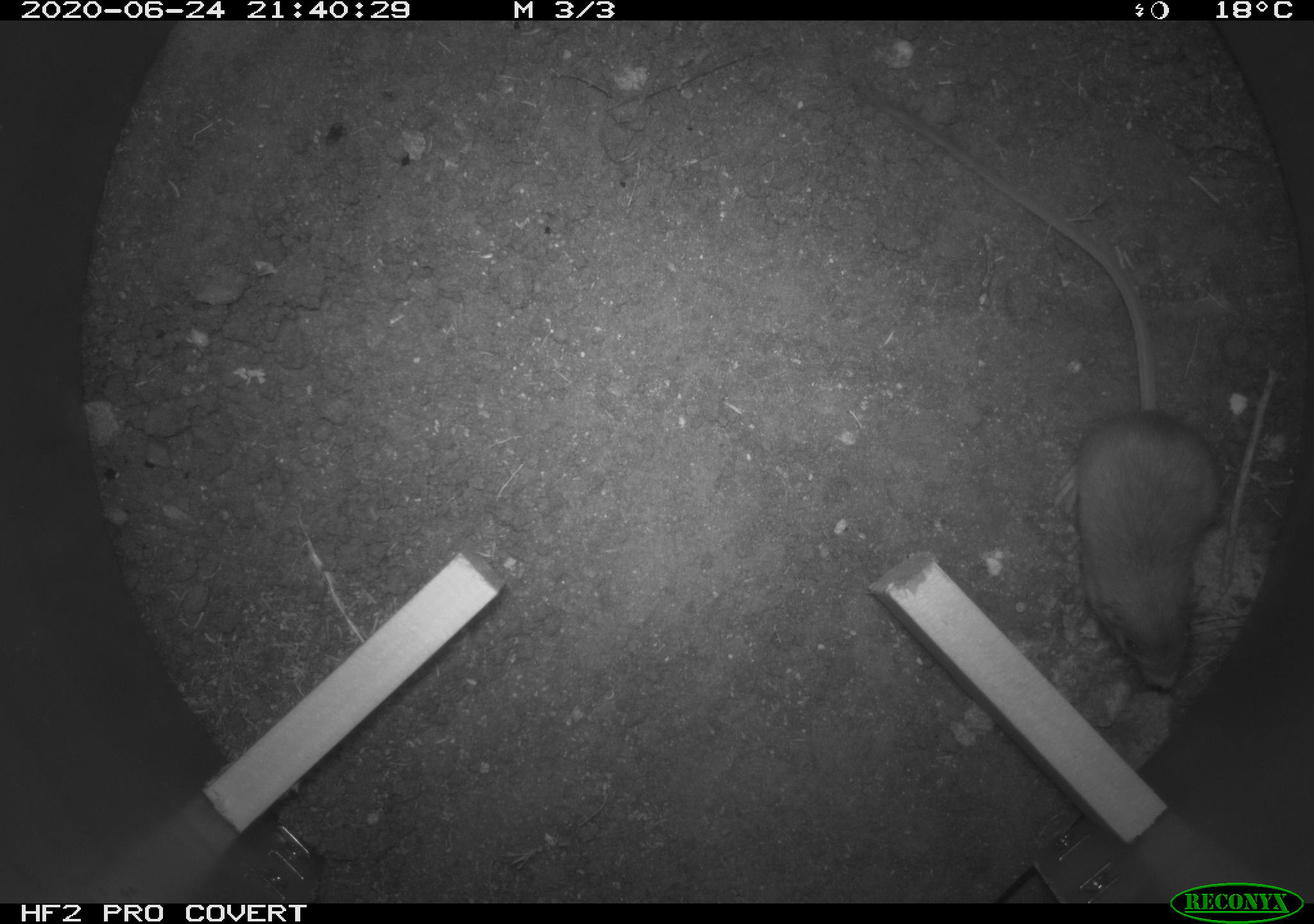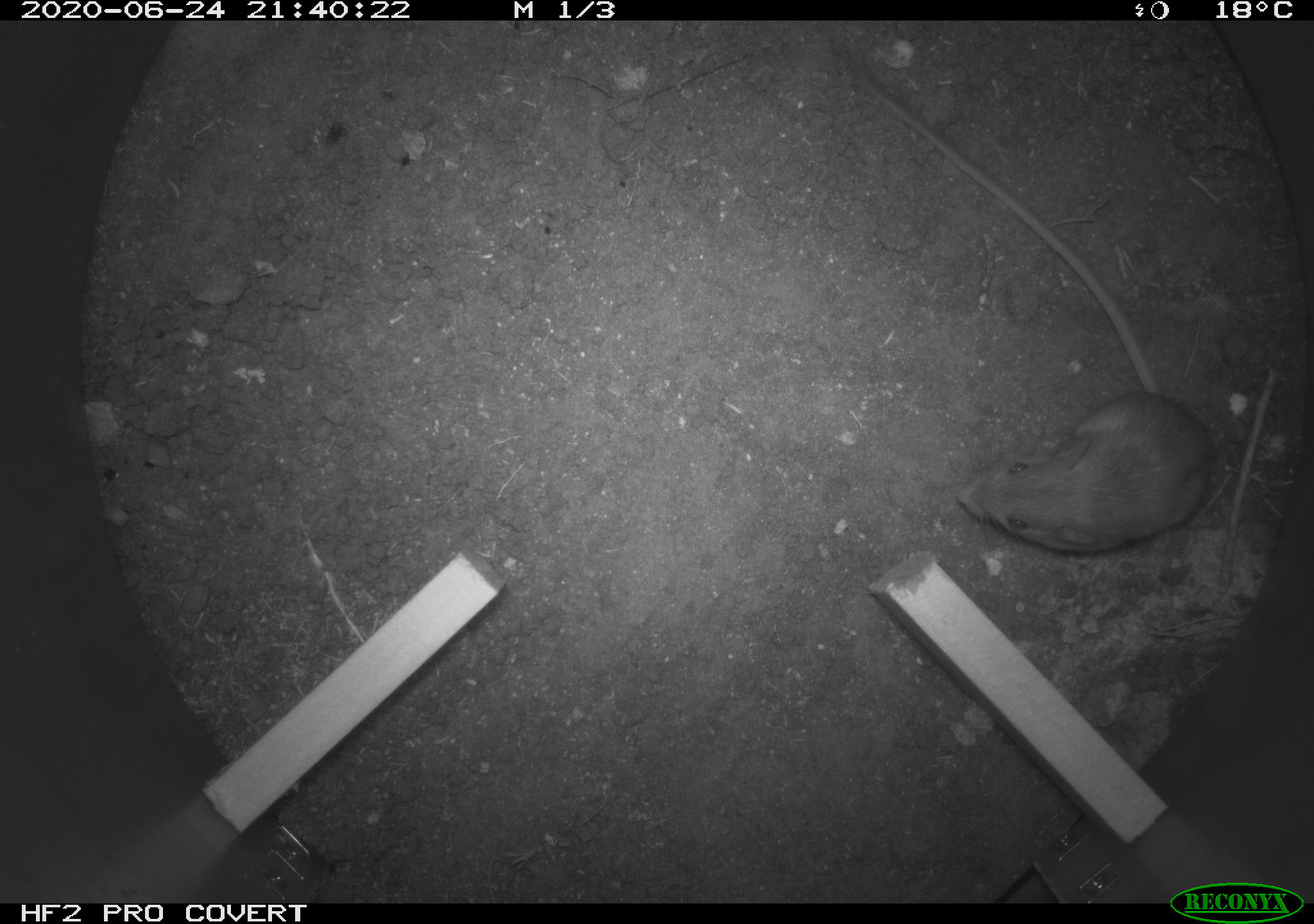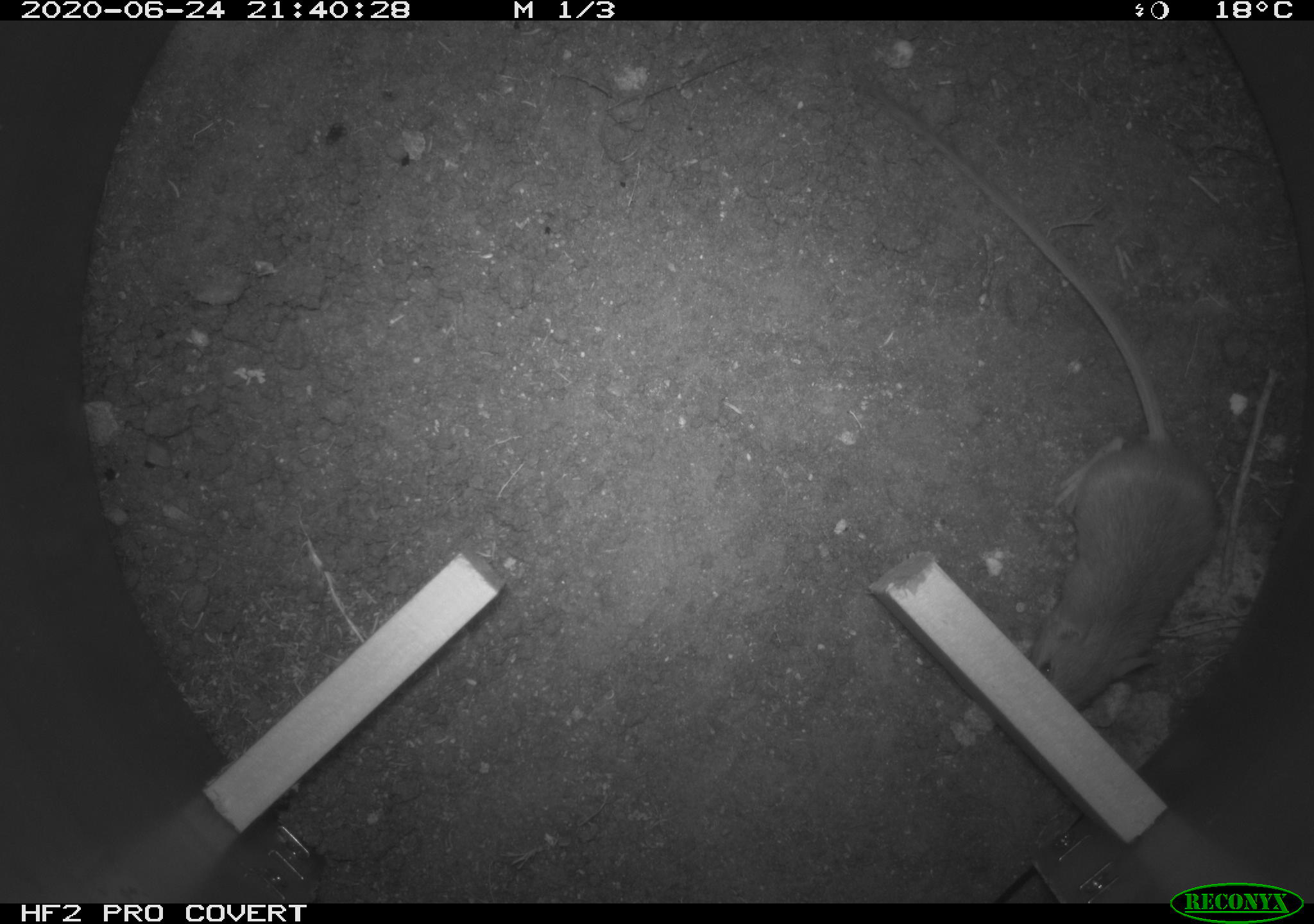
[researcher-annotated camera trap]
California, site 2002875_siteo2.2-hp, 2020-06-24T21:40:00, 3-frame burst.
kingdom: Animalia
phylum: Chordata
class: Mammalia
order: Rodentia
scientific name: Rodentia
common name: rodent